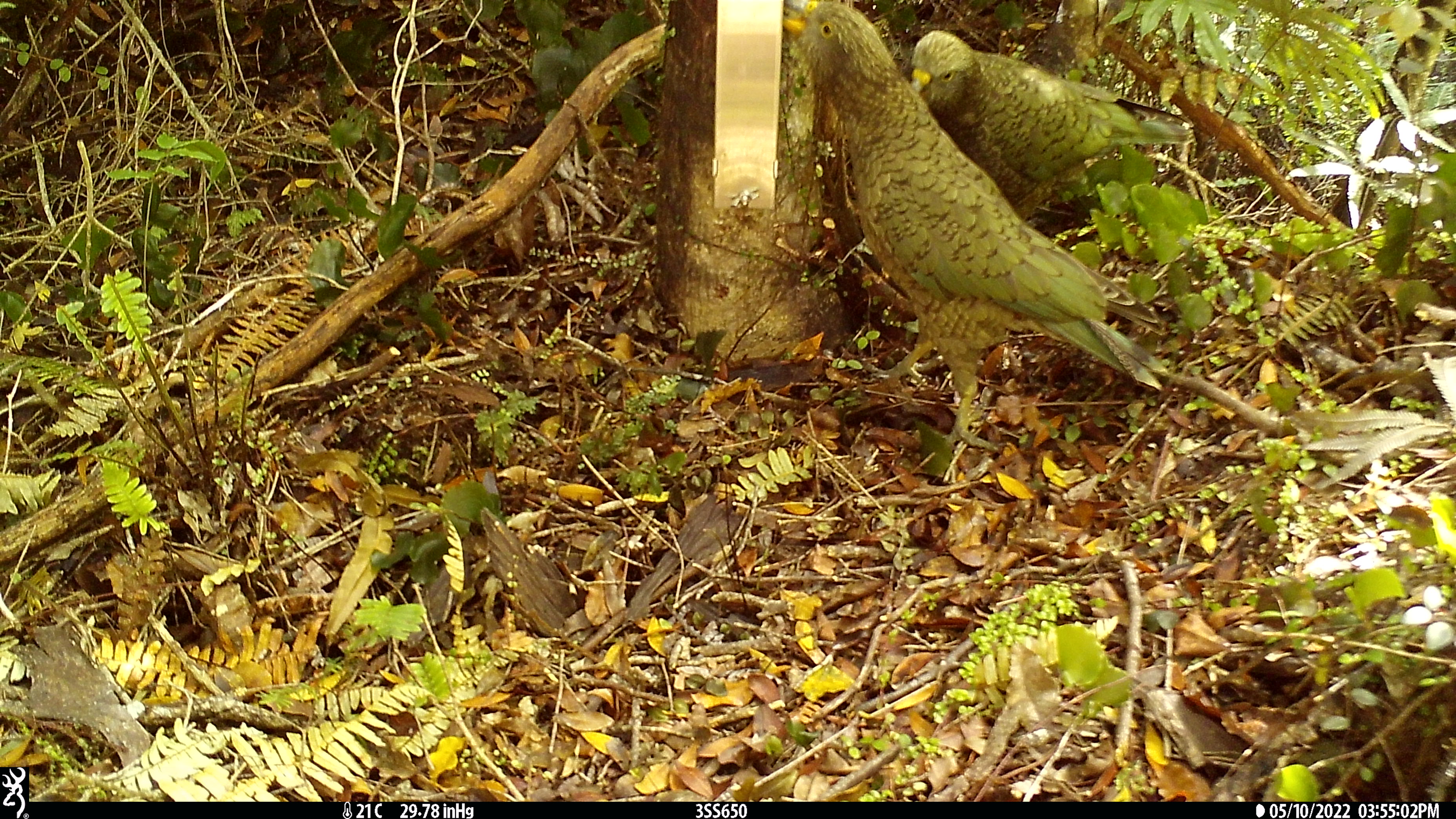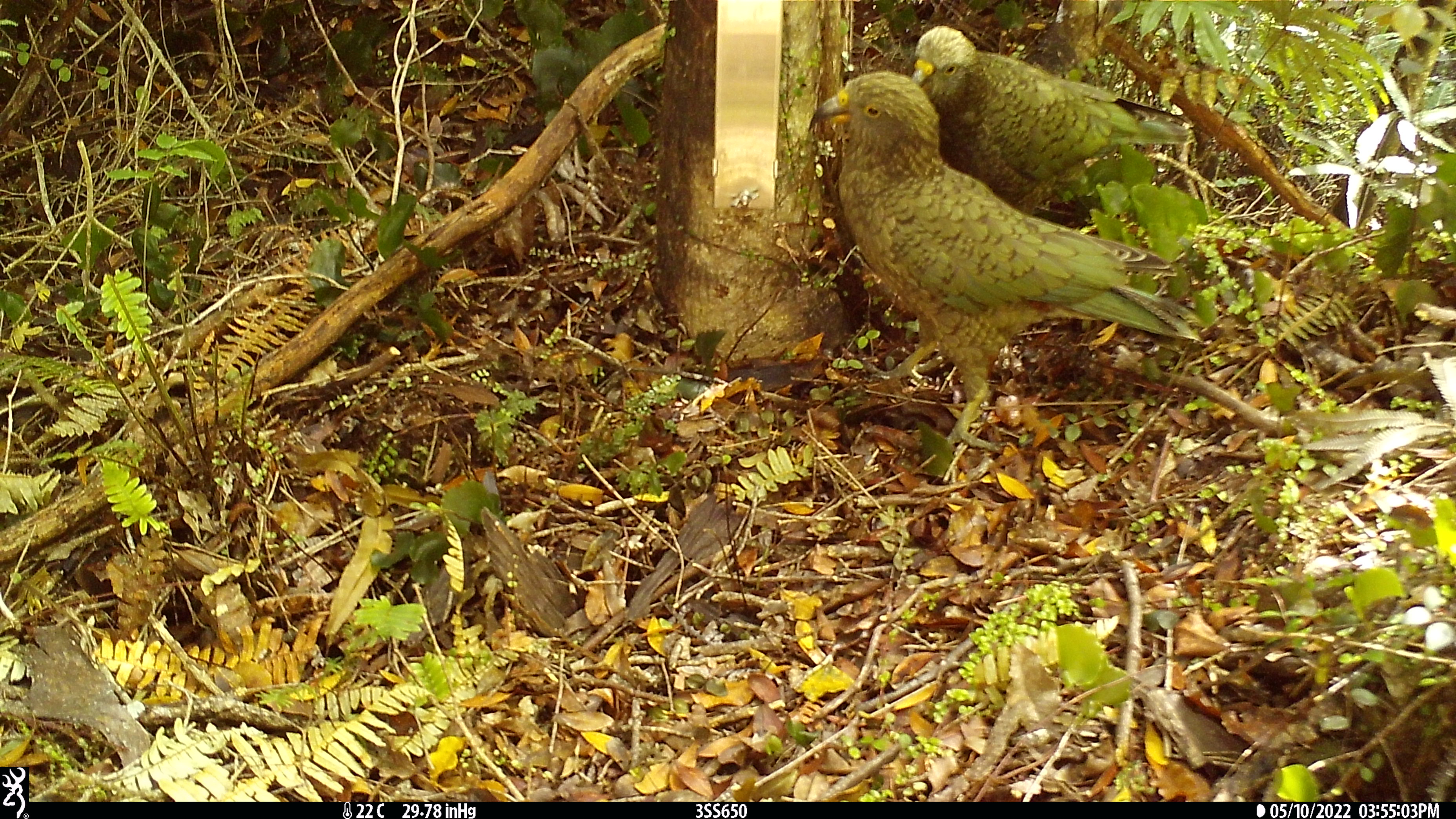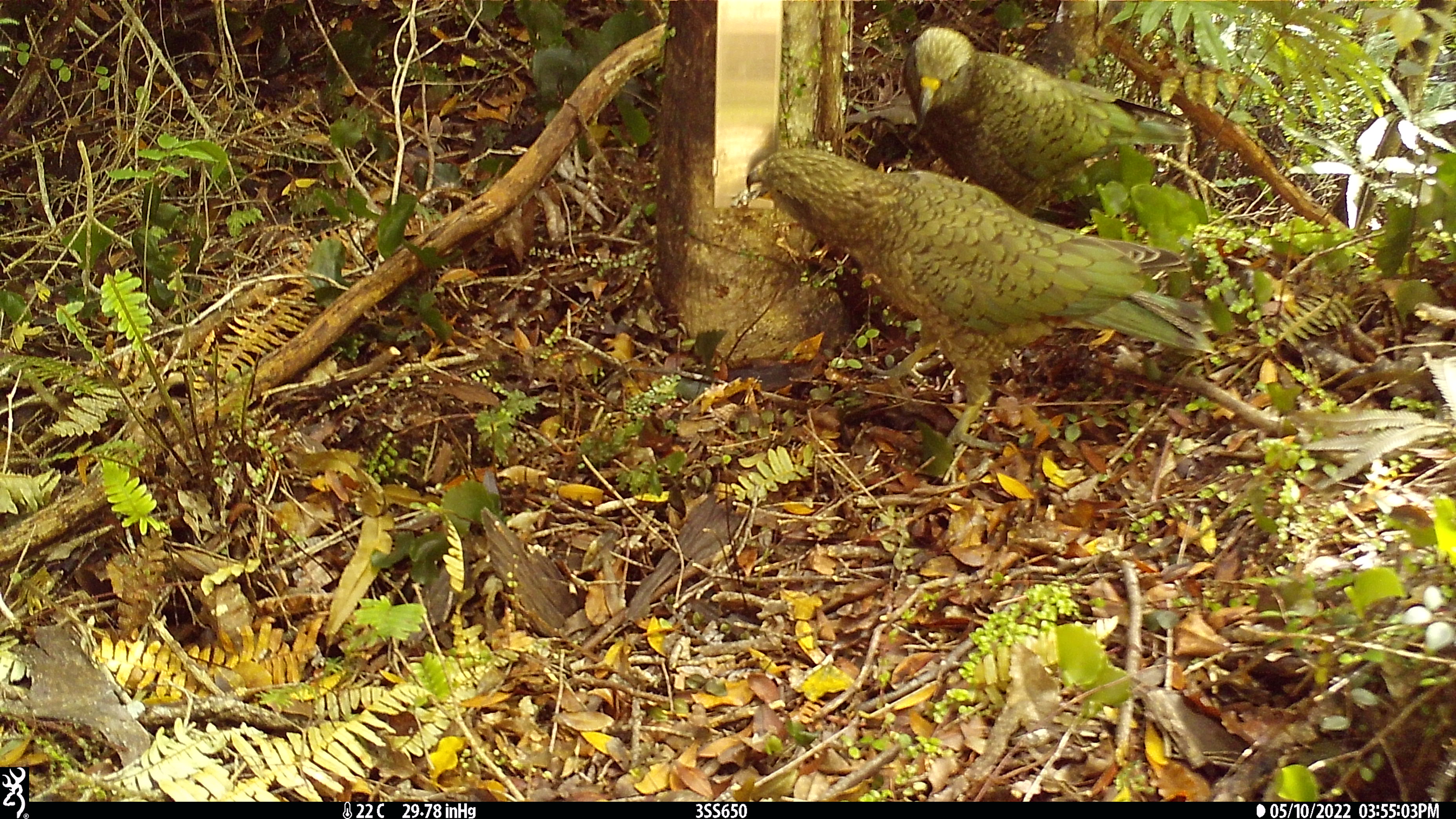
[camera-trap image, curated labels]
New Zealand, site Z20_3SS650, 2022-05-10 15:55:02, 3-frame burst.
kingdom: Animalia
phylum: Chordata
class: Aves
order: Psittaciformes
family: Strigopidae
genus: Nestor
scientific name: Nestor notabilis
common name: kea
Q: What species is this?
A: Kea (Nestor notabilis).